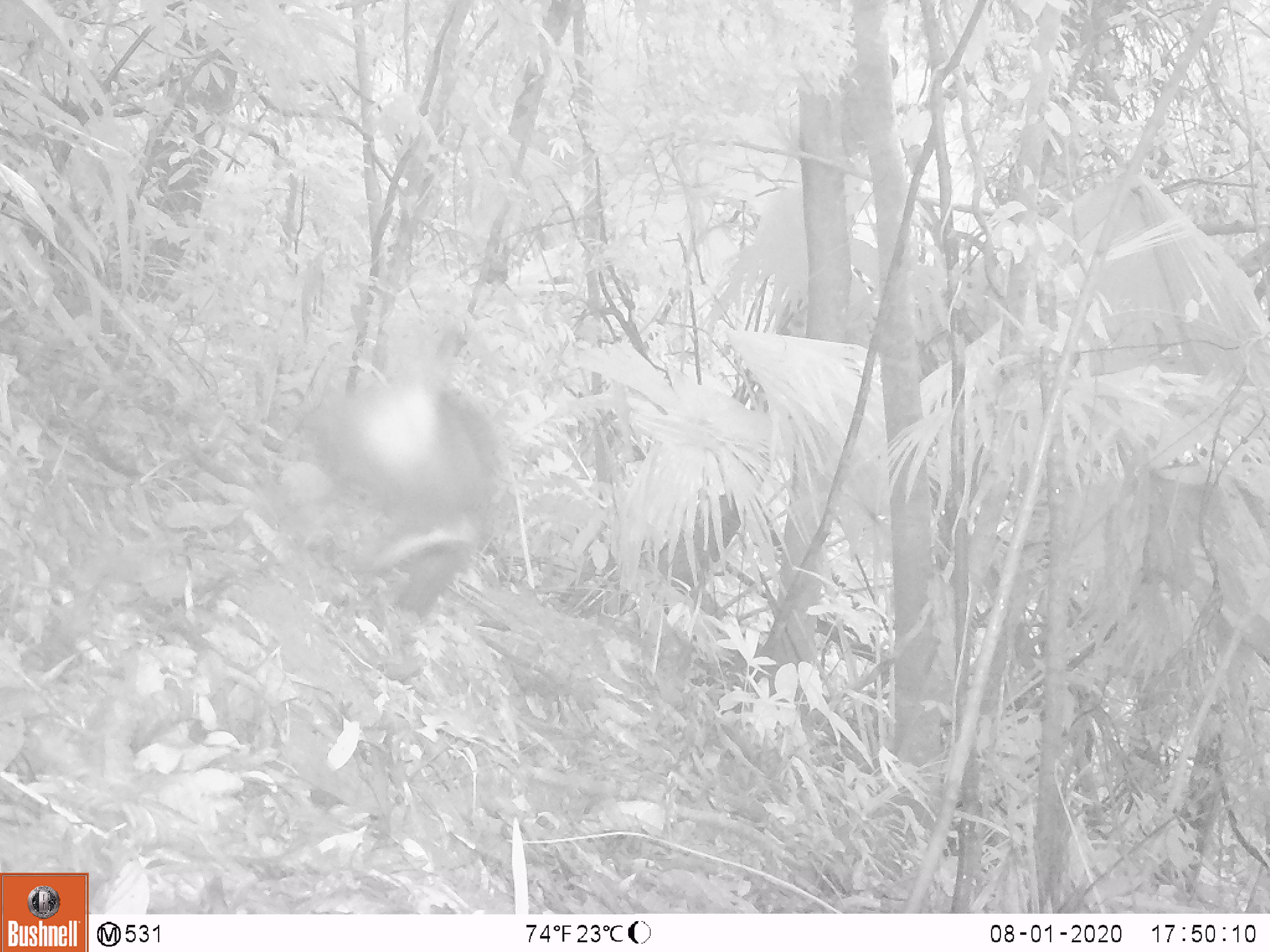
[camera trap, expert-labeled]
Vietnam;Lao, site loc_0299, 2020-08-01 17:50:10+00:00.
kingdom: Animalia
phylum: Chordata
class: Mammalia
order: Primates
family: Cercopithecidae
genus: Macaca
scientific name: Macaca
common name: macaque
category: unidentified macaque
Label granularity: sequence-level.